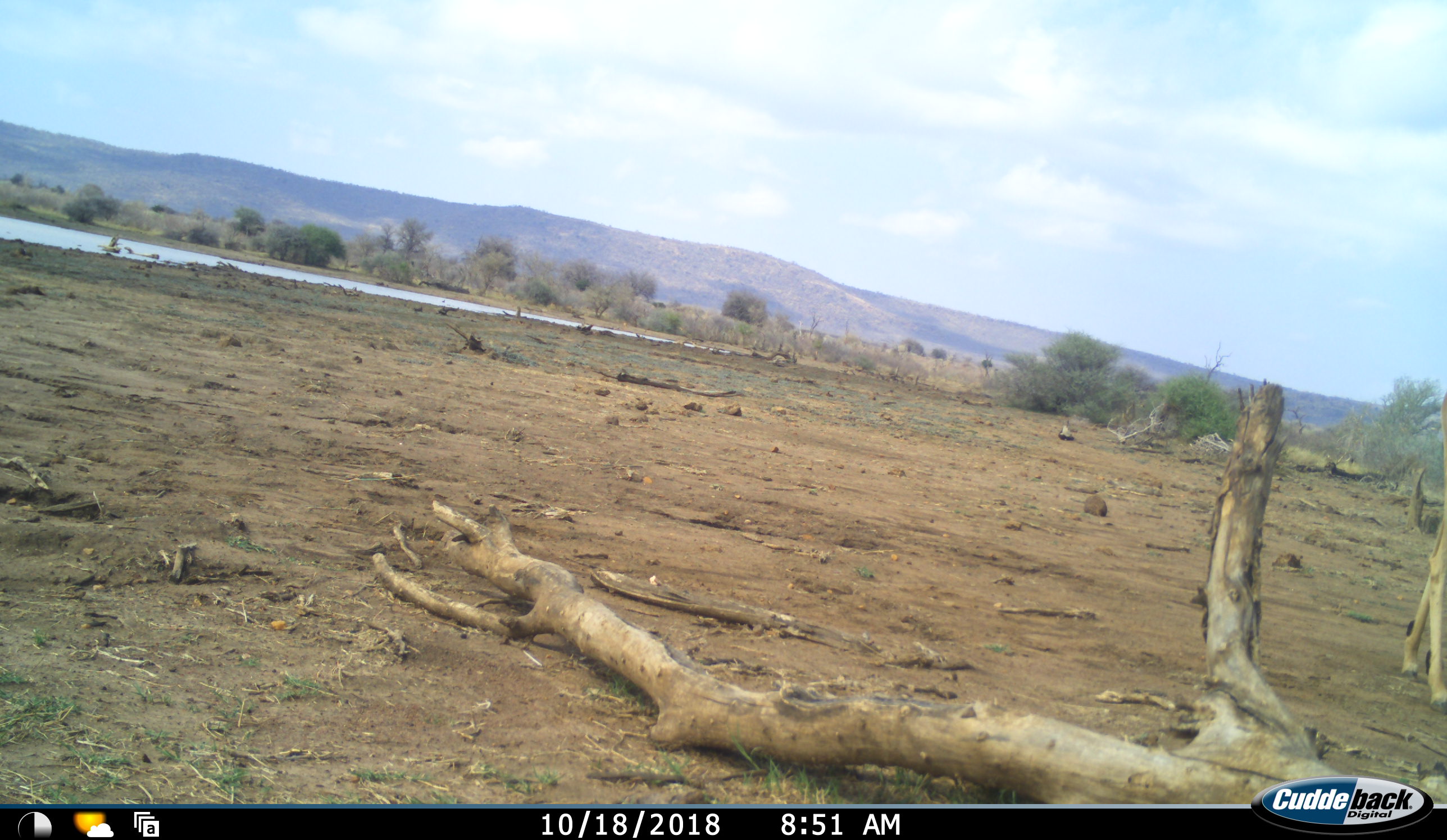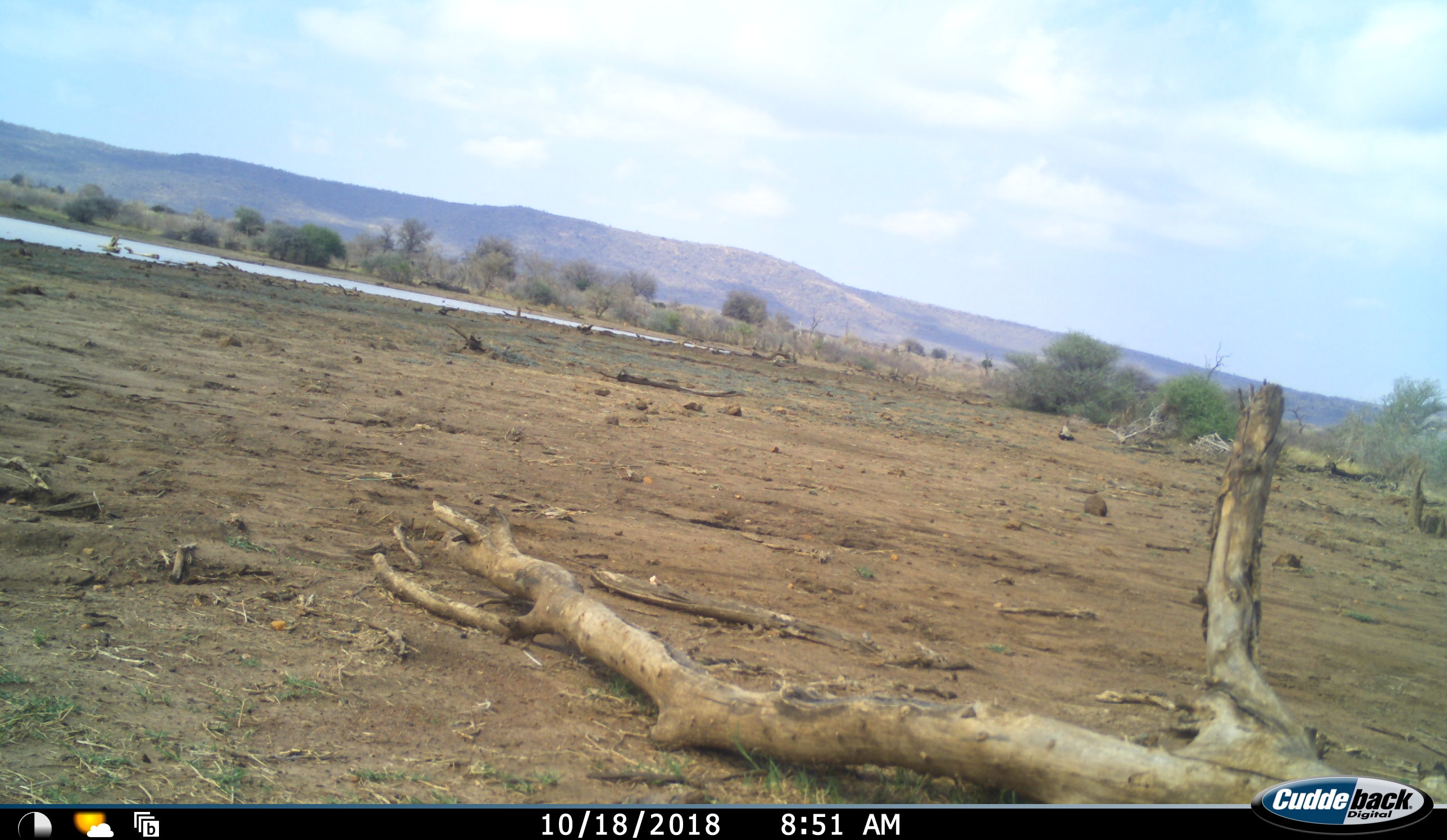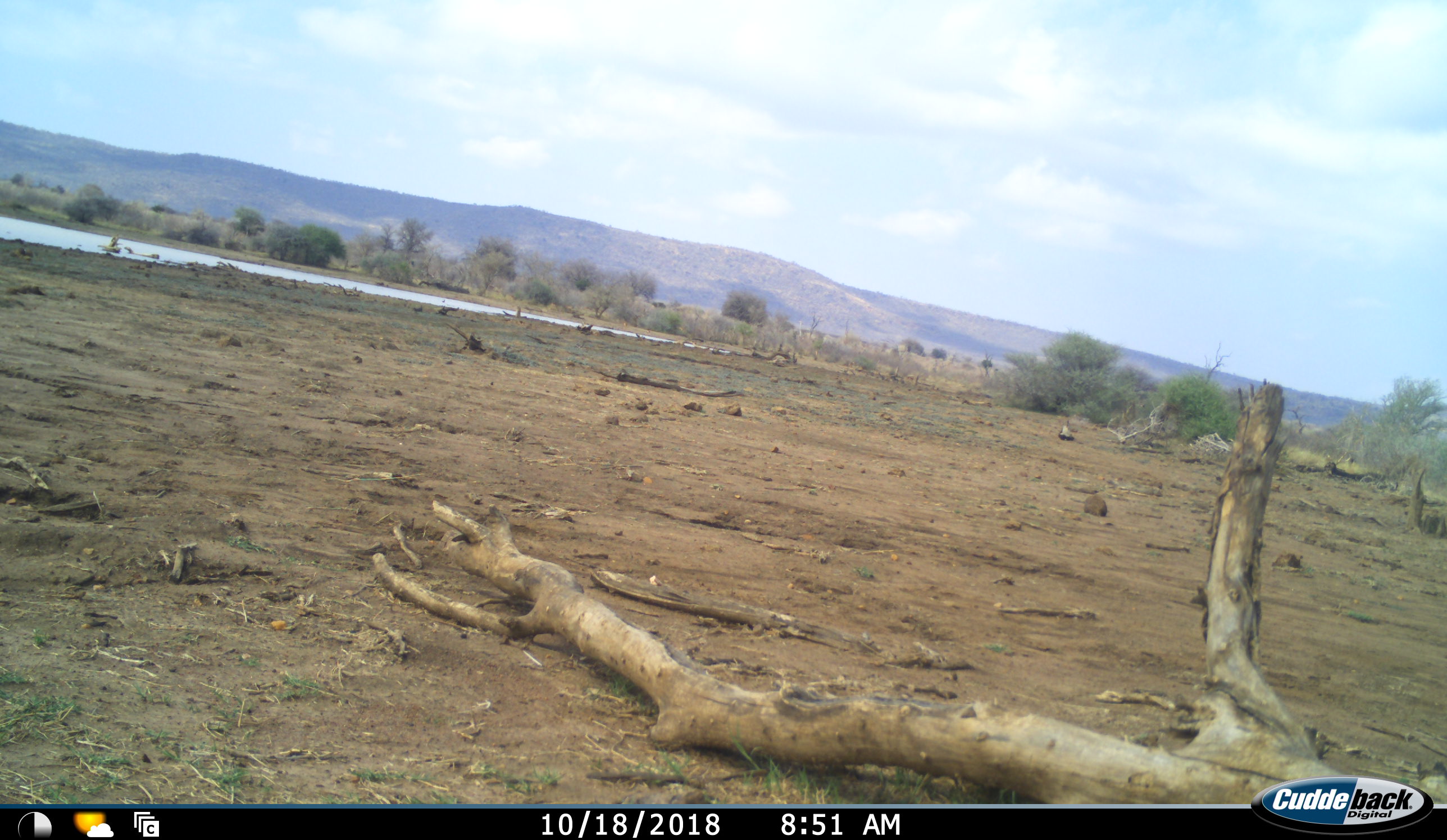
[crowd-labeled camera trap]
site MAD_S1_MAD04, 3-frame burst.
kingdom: Animalia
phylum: Chordata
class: Mammalia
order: Artiodactyla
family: Bovidae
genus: Aepyceros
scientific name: Aepyceros melampus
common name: impala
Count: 1.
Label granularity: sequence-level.